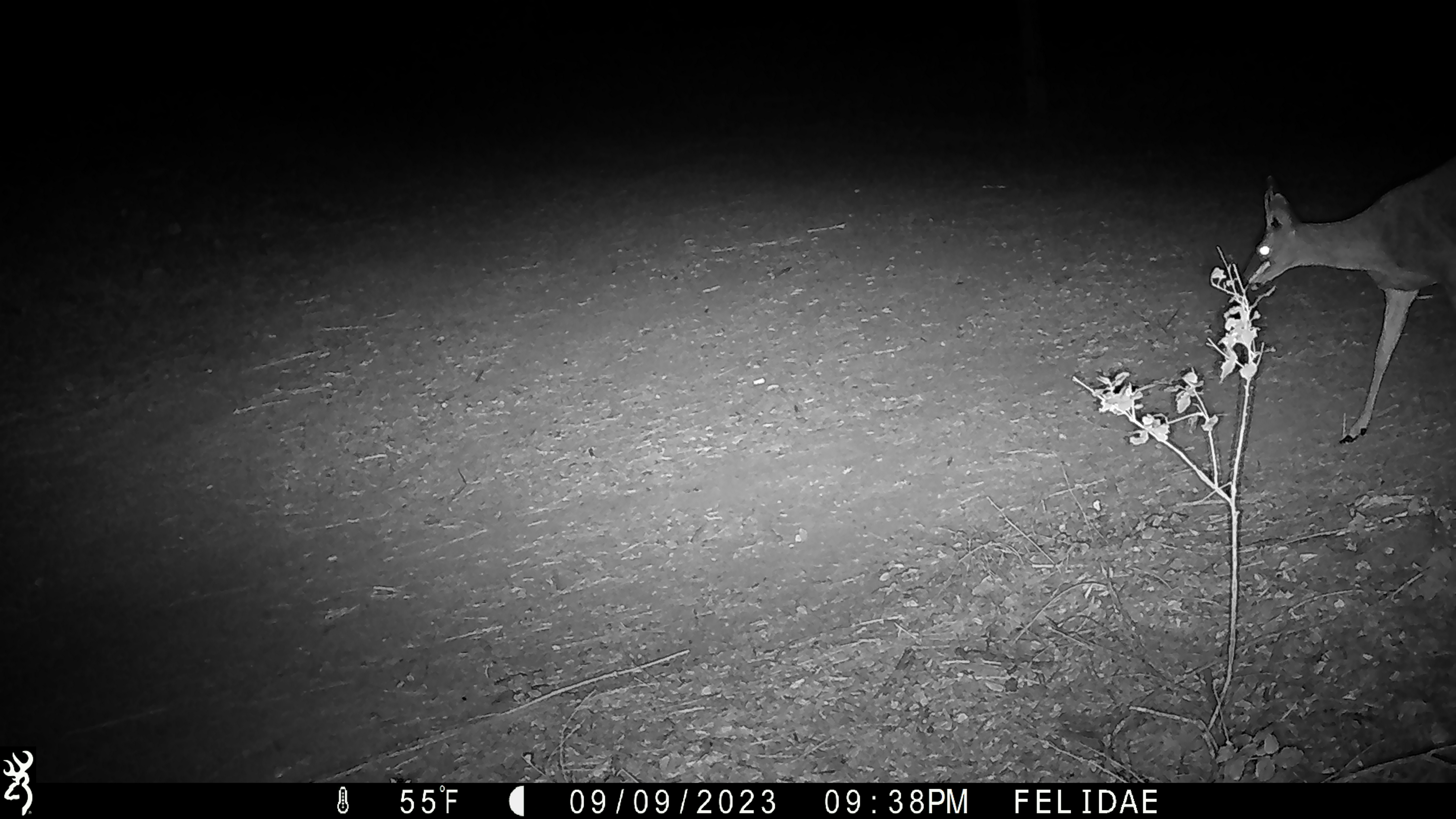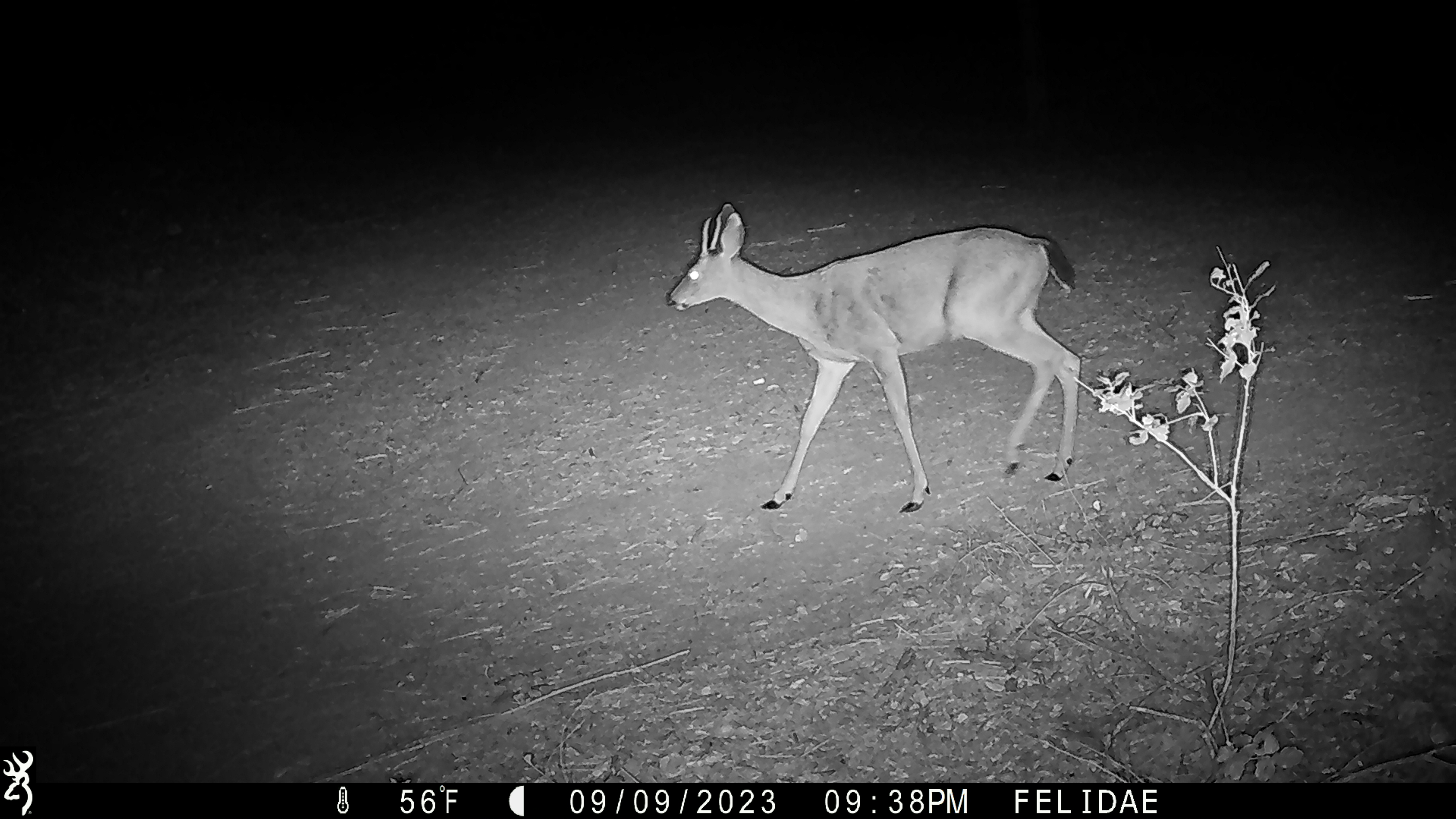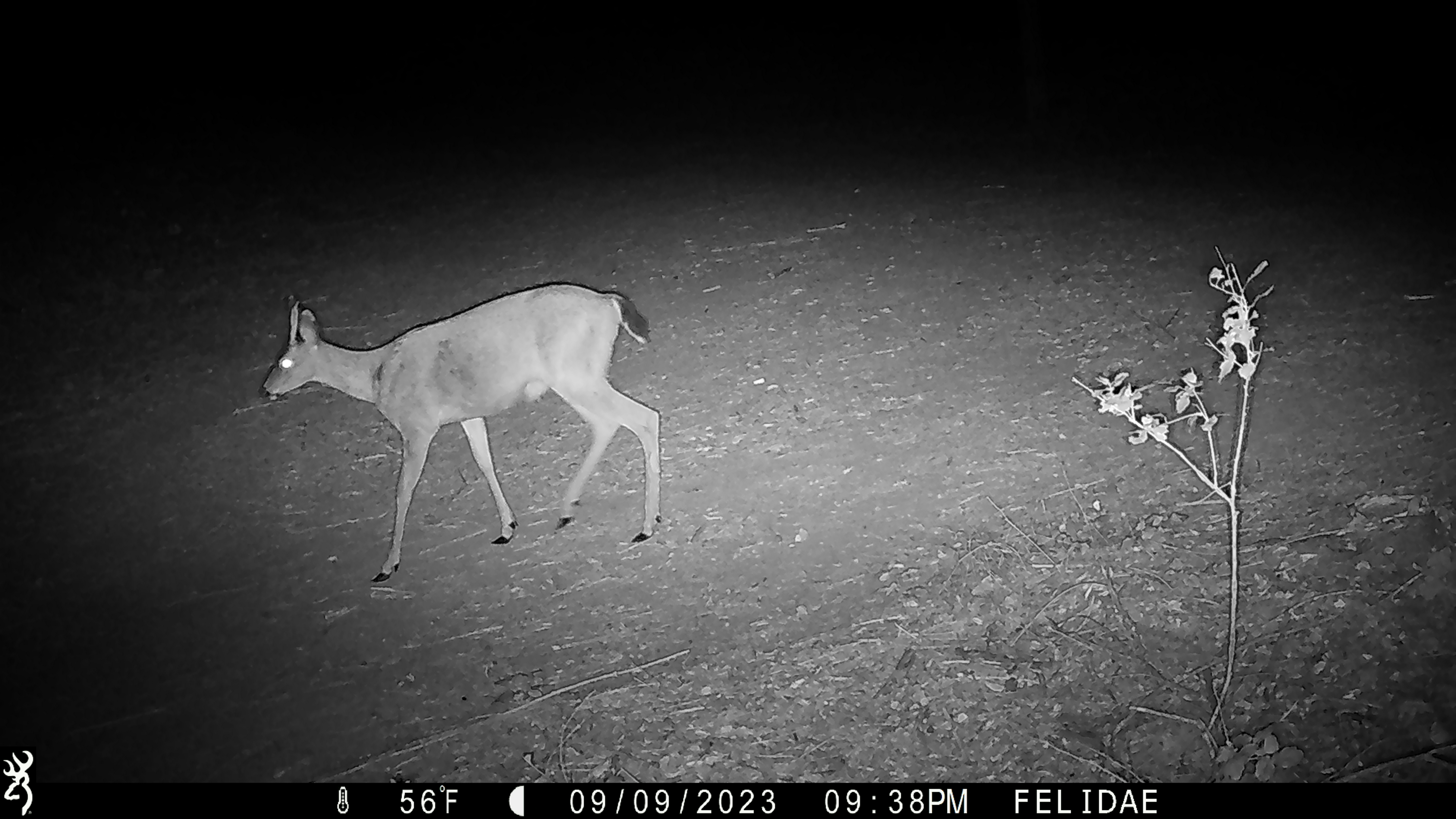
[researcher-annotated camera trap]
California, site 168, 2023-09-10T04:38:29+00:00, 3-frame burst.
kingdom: Animalia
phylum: Chordata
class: Mammalia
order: Artiodactyla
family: Cervidae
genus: Odocoileus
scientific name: Odocoileus hemionus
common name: mule deer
Mule deer (Odocoileus hemionus).